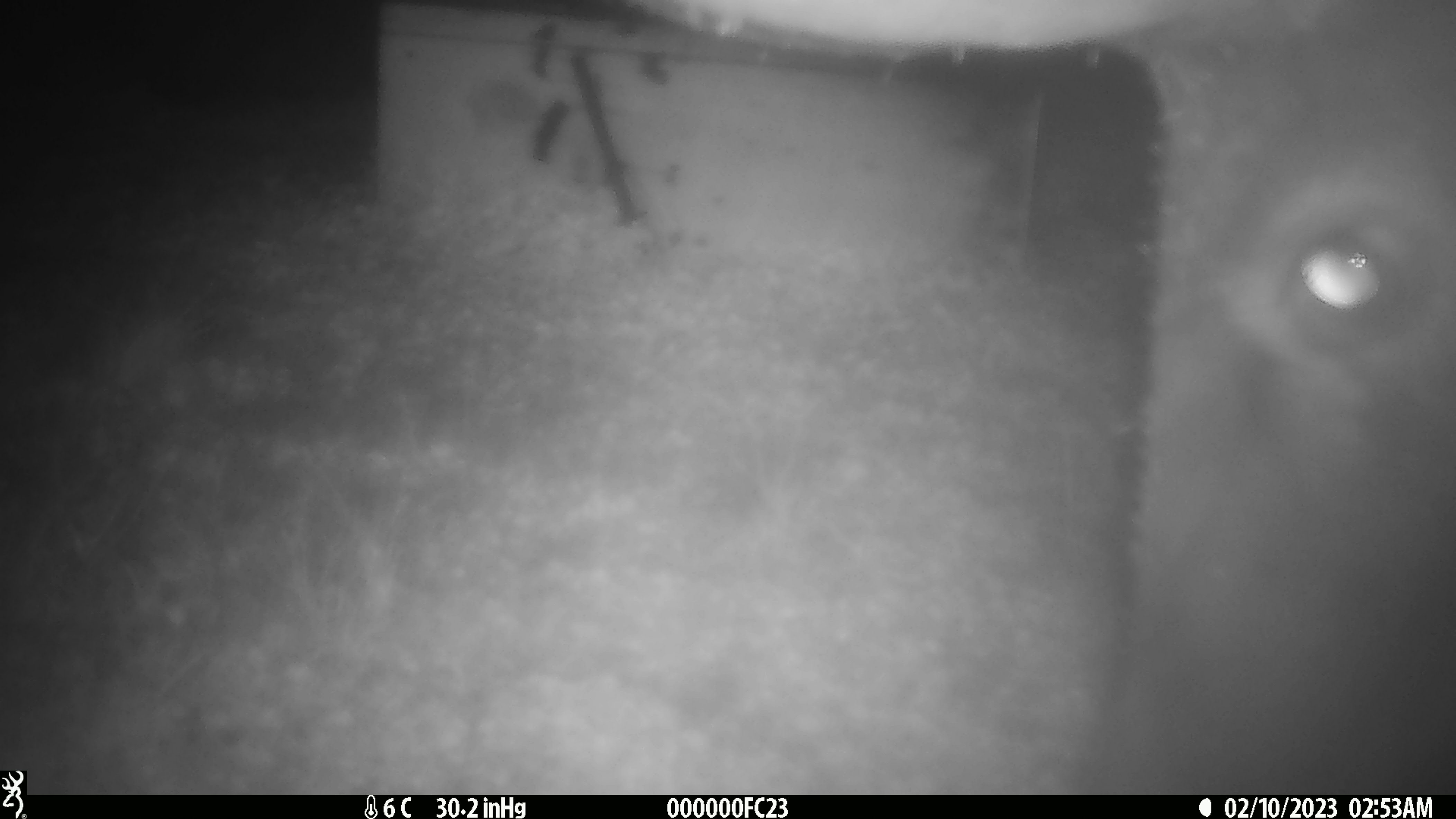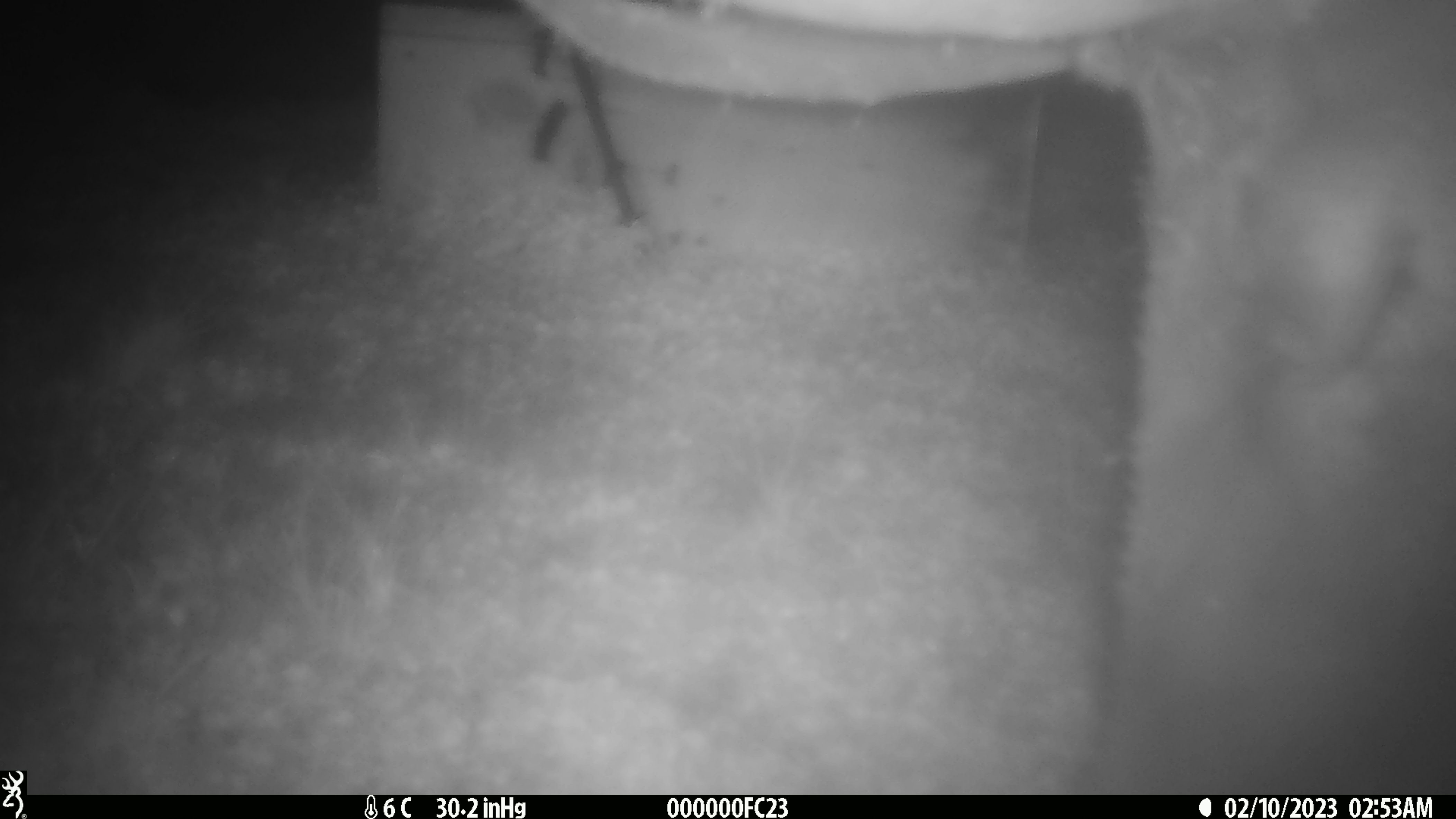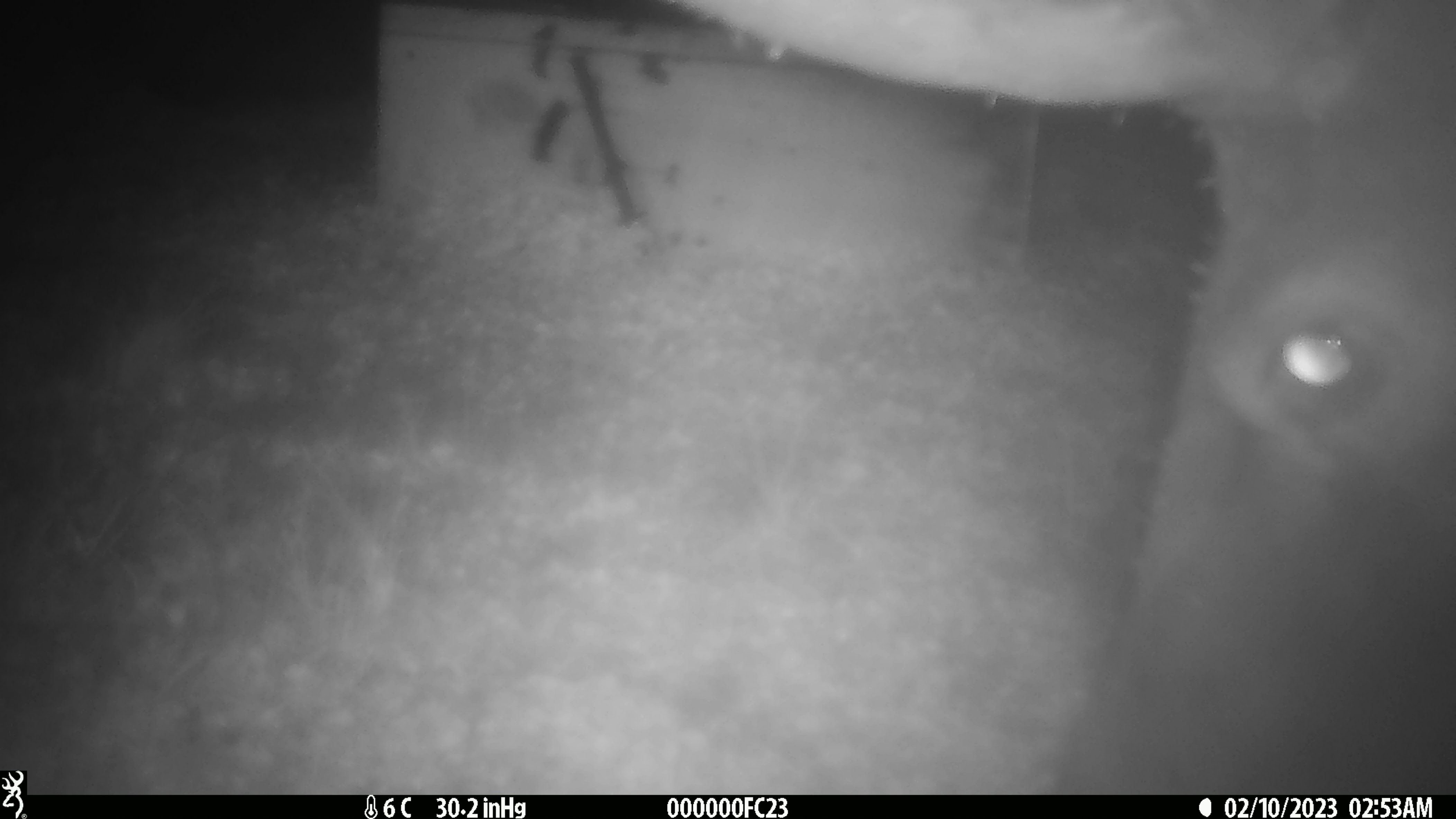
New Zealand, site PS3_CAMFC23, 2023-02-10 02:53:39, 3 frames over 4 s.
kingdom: Animalia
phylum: Chordata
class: Mammalia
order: Artiodactyla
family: Cervidae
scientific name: Cervidae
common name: deer